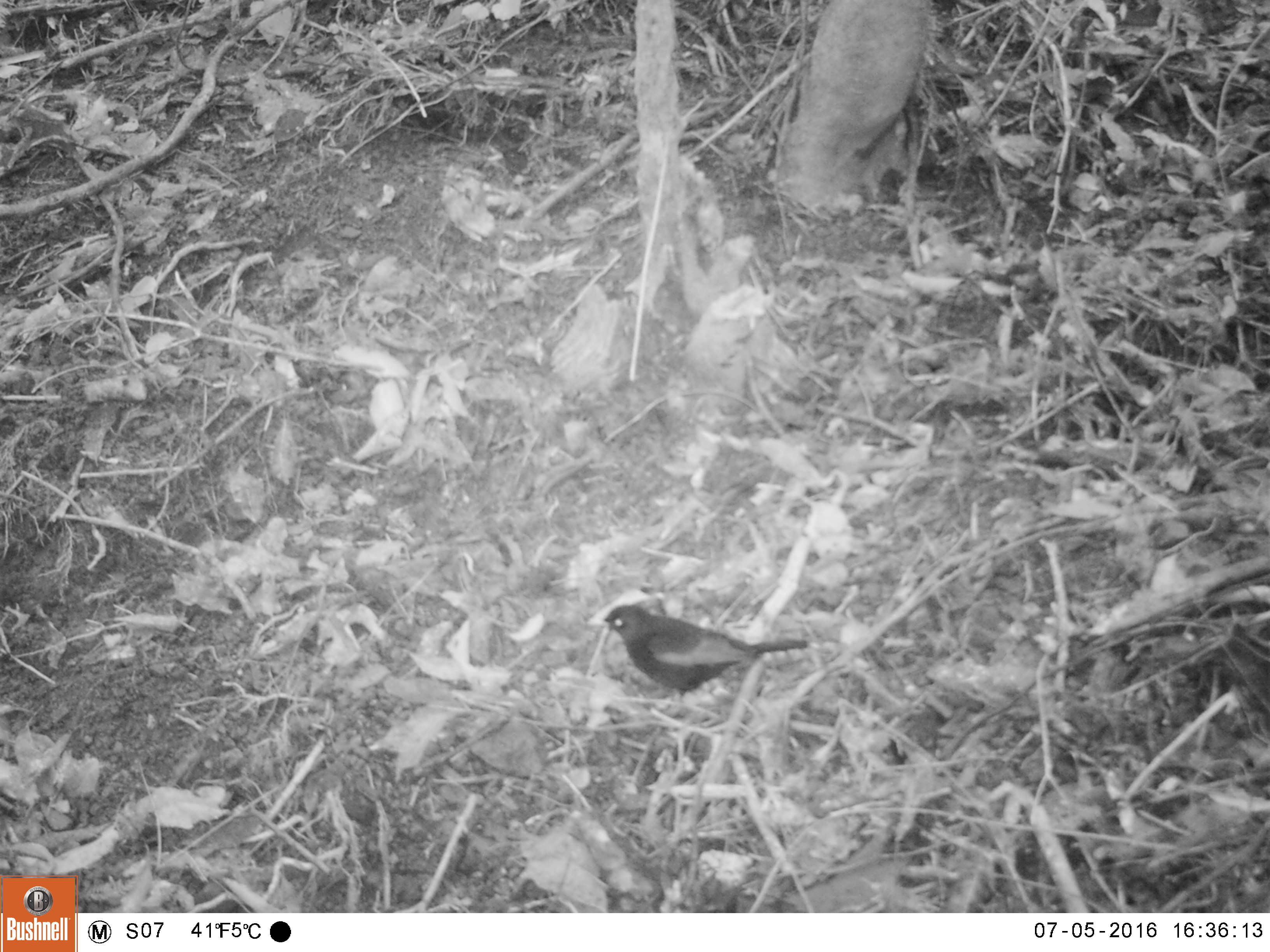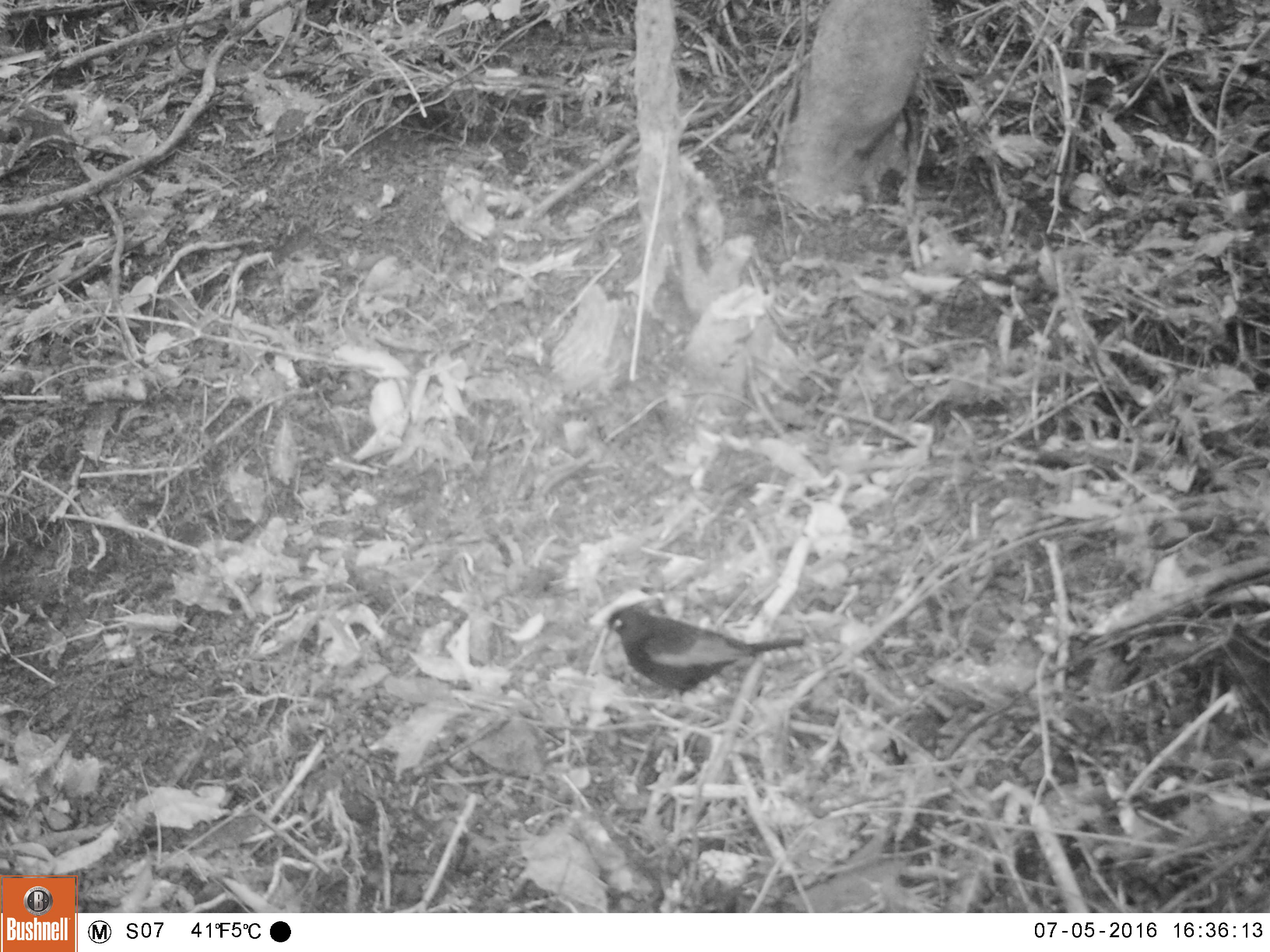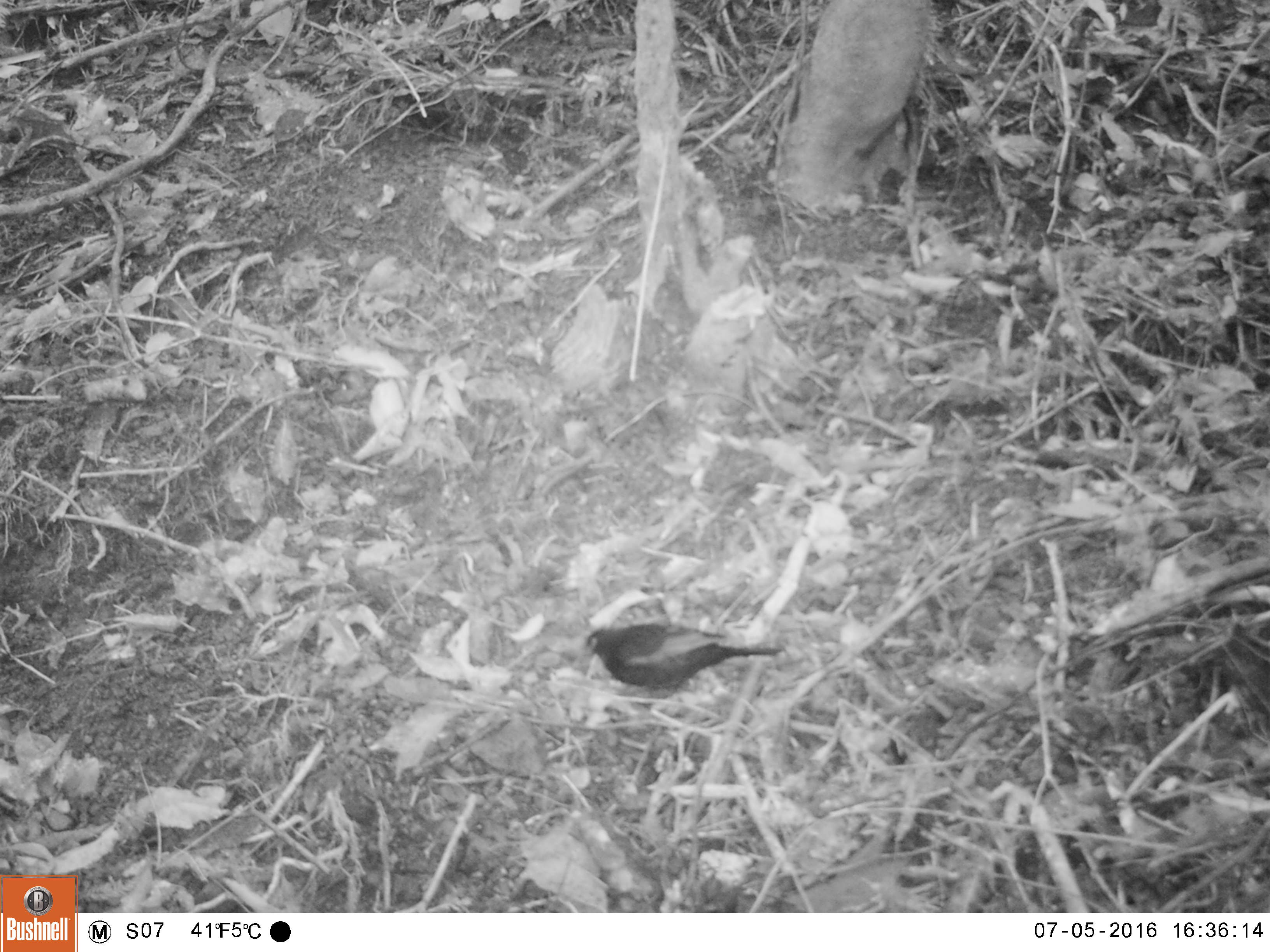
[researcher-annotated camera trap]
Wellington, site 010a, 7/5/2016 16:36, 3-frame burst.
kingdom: Animalia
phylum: Chordata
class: Aves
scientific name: Aves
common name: bird